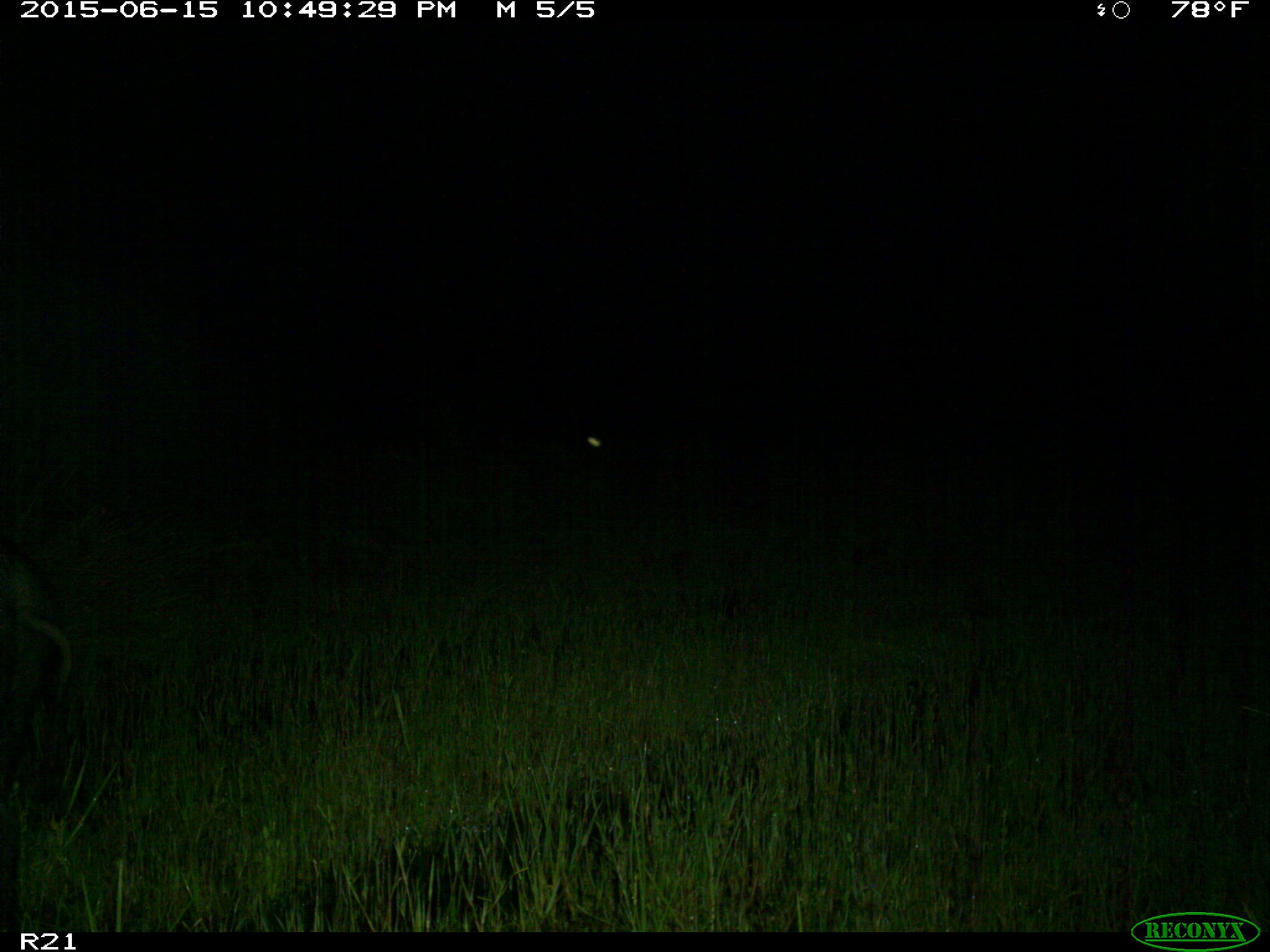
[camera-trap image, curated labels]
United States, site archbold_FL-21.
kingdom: Animalia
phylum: Chordata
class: Mammalia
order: Artiodactyla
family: Suidae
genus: Sus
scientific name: Sus scrofa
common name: wild boar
Sus scrofa (wild boar).